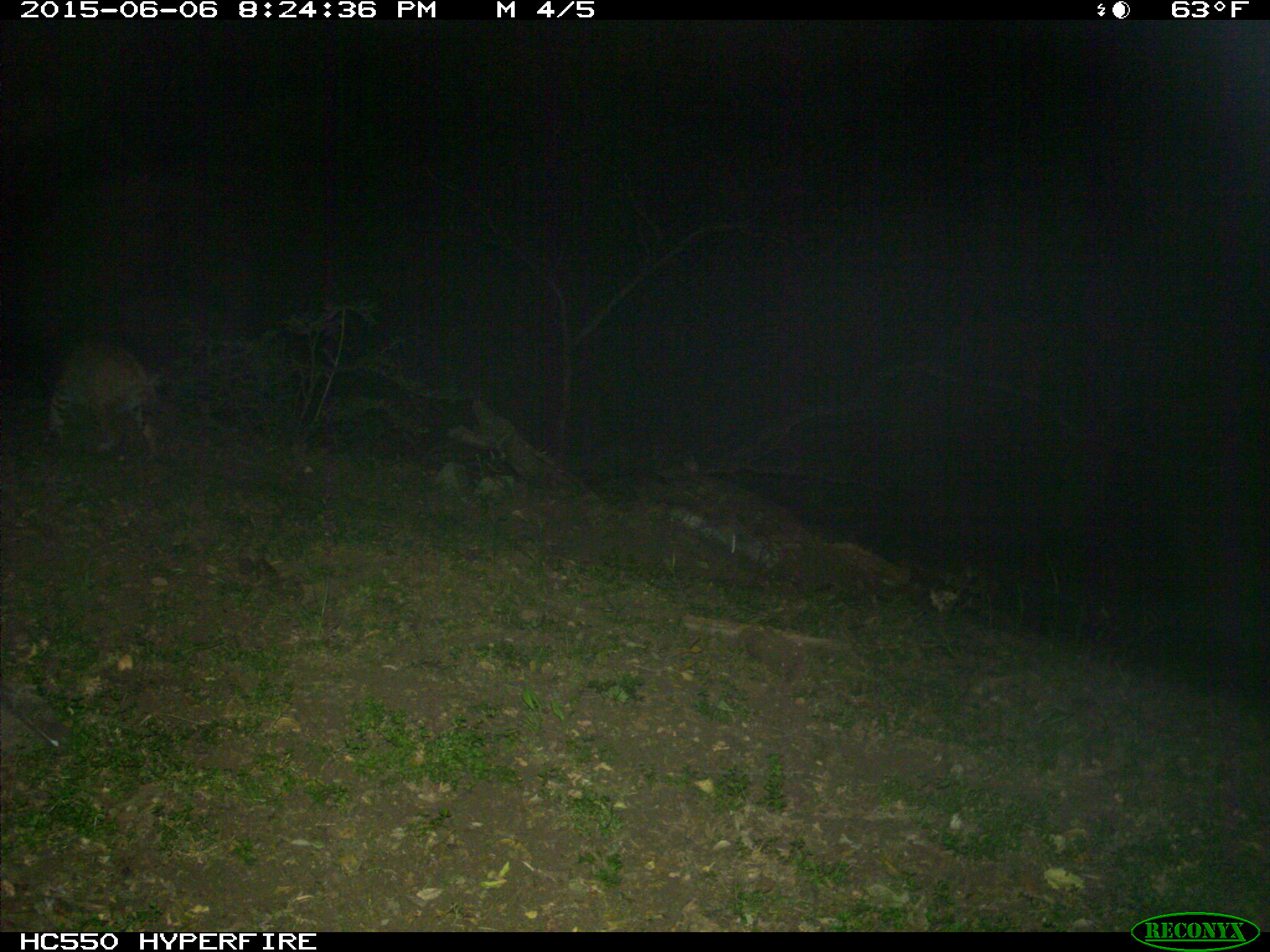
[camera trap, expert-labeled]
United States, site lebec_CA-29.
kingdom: Animalia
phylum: Chordata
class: Mammalia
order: Carnivora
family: Felidae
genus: Lynx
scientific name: Lynx rufus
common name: bobcat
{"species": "Lynx rufus (bobcat)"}